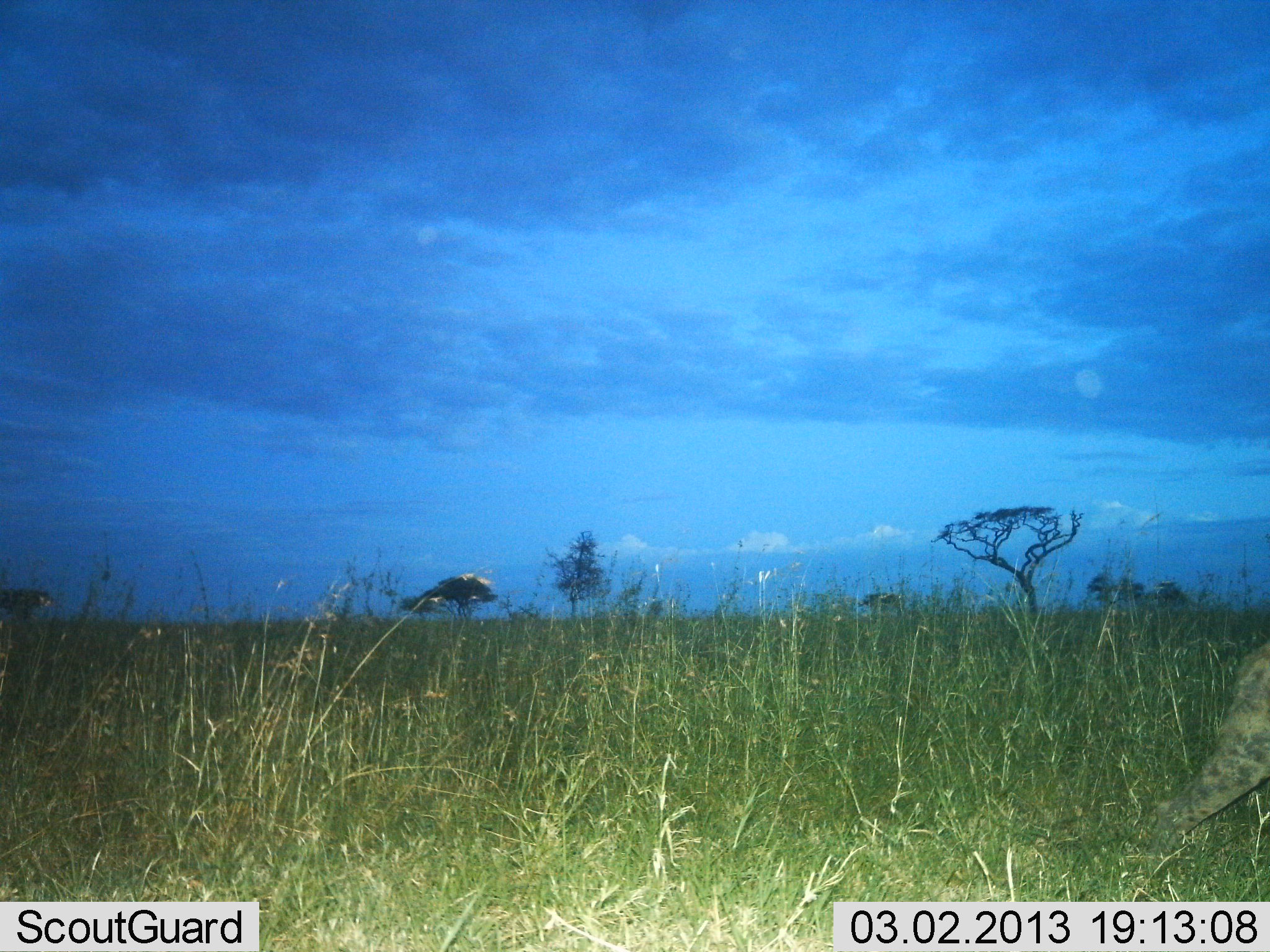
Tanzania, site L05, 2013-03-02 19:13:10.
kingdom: Animalia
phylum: Chordata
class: Mammalia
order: Carnivora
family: Hyaenidae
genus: Crocuta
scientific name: Crocuta crocuta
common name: spotted hyena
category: hyenaspotted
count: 1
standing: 0%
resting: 0%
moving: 94%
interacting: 0%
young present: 0%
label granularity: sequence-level